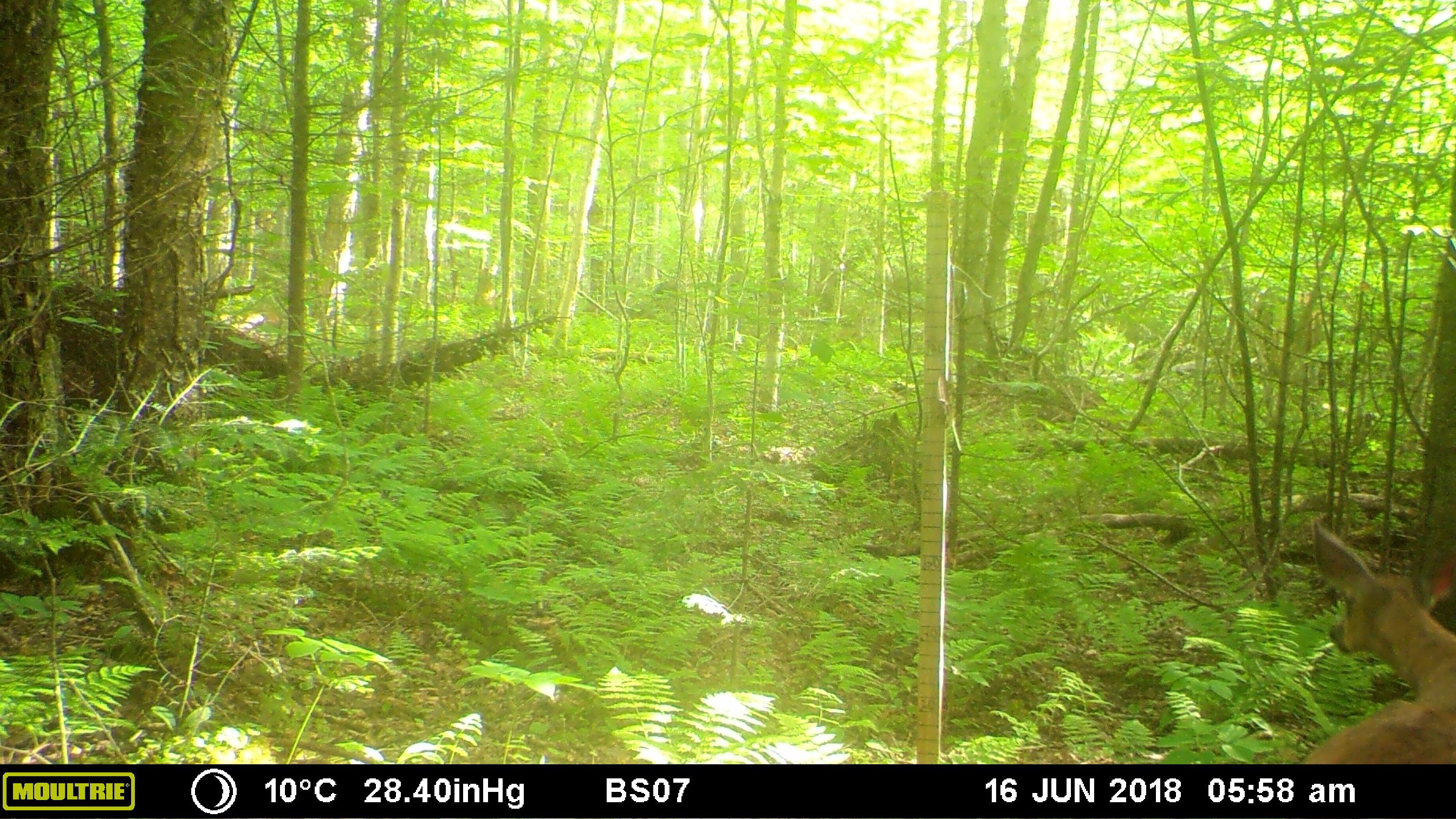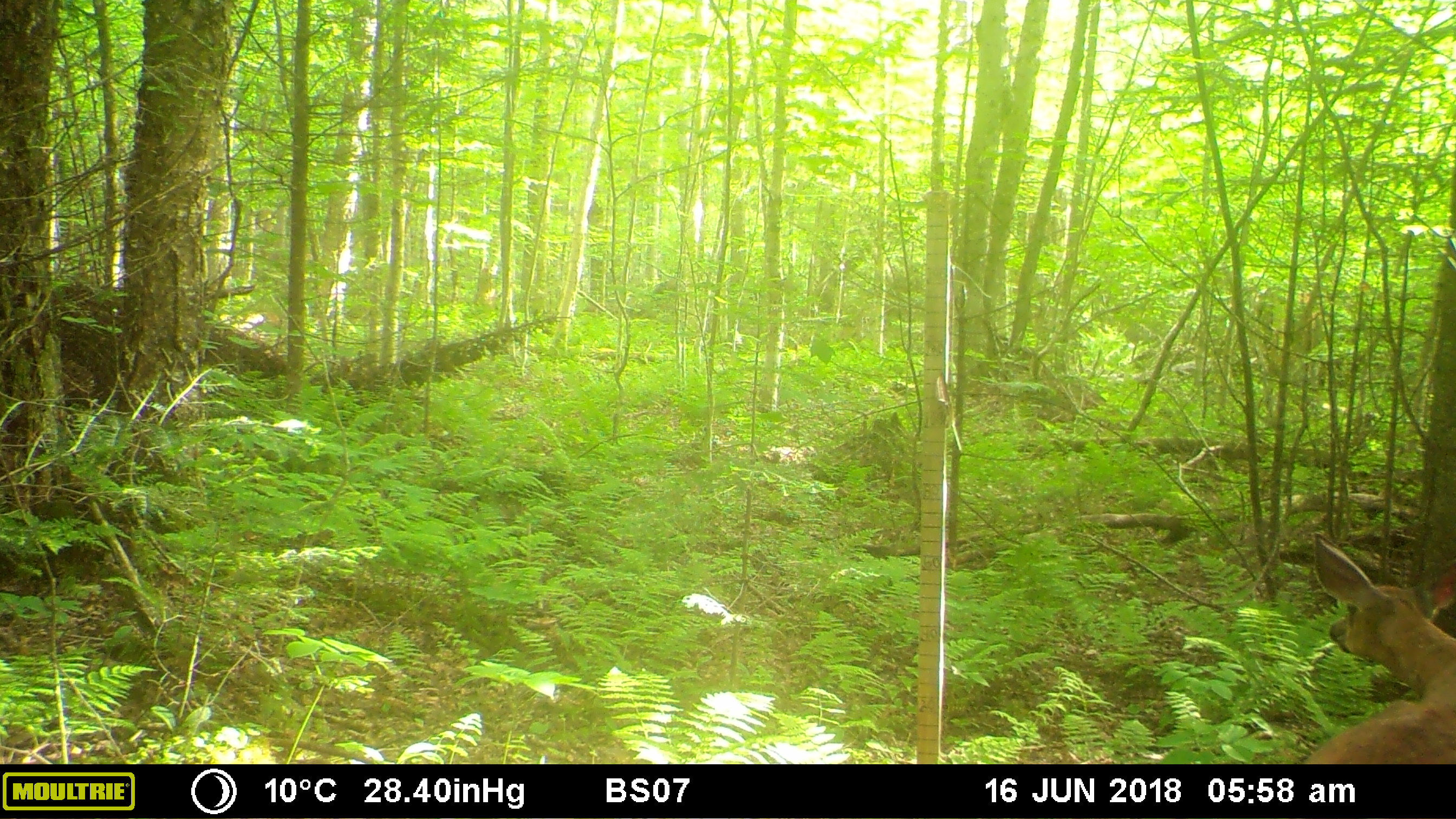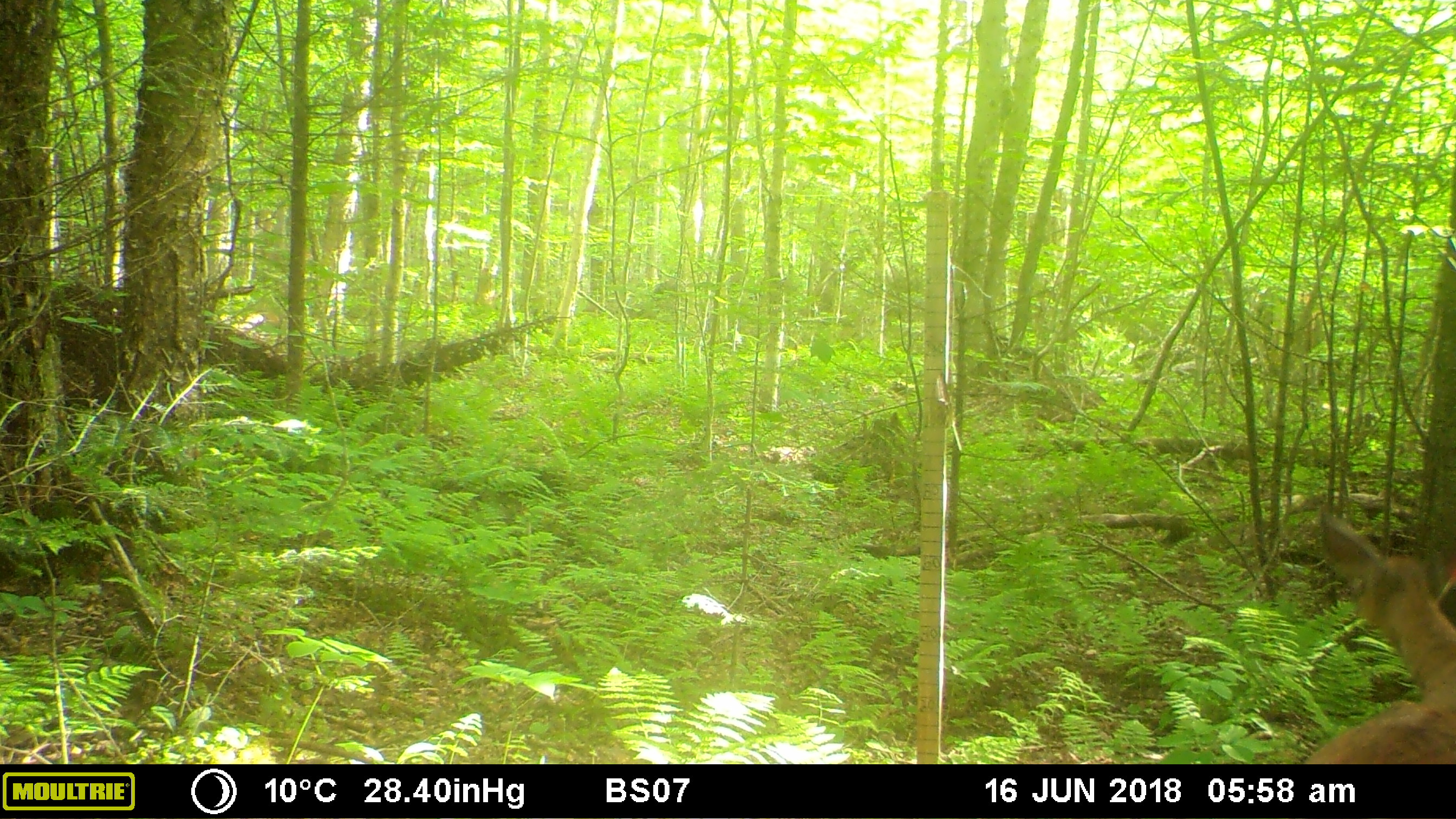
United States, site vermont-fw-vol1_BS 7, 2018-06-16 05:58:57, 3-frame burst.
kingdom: Animalia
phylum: Chordata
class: Mammalia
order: Artiodactyla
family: Cervidae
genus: Odocoileus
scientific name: Odocoileus virginianus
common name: white-tailed deer